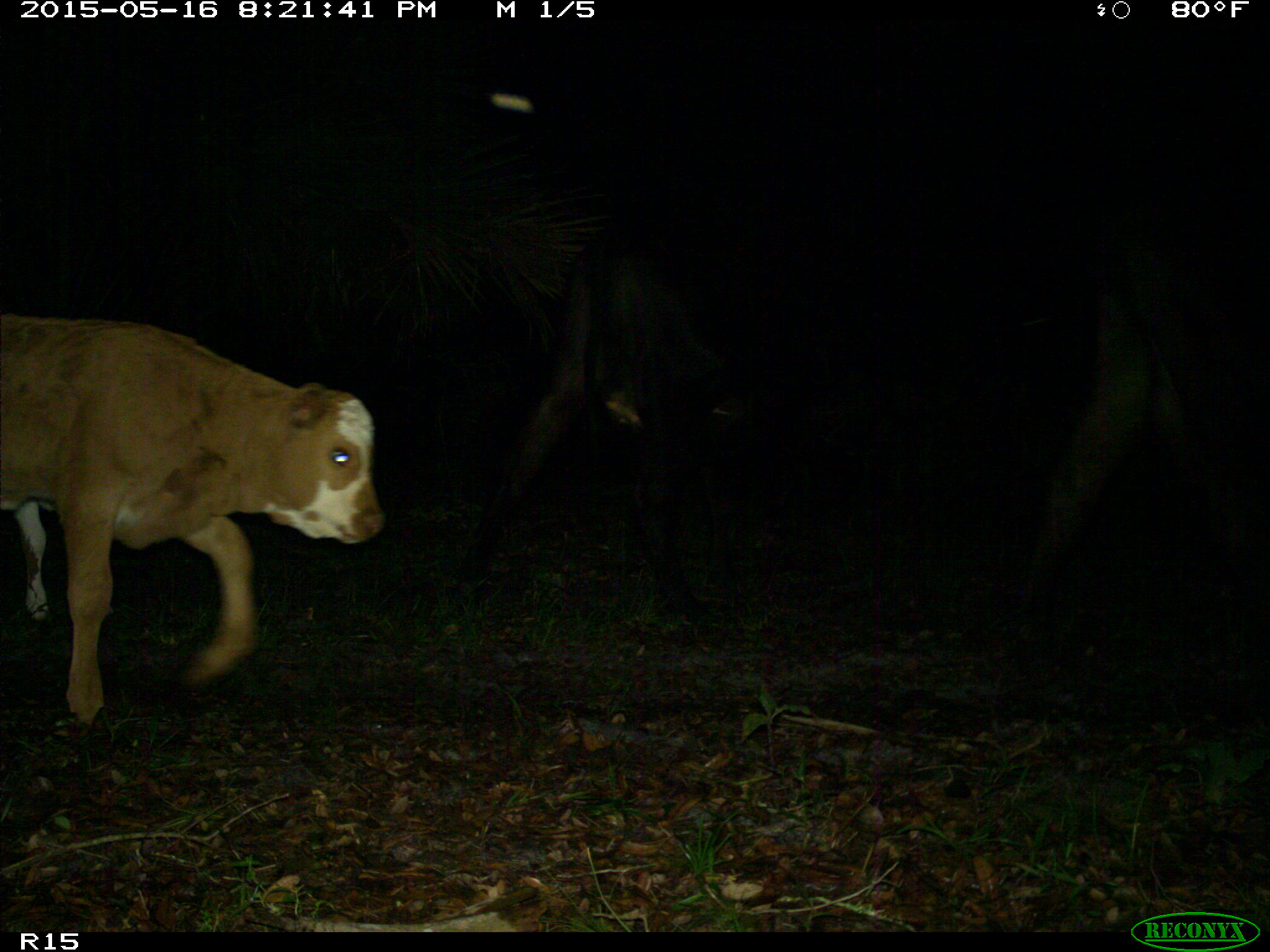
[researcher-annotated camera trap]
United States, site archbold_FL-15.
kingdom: Animalia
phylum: Chordata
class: Mammalia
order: Artiodactyla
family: Bovidae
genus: Bos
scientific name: Bos taurus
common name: domestic cow